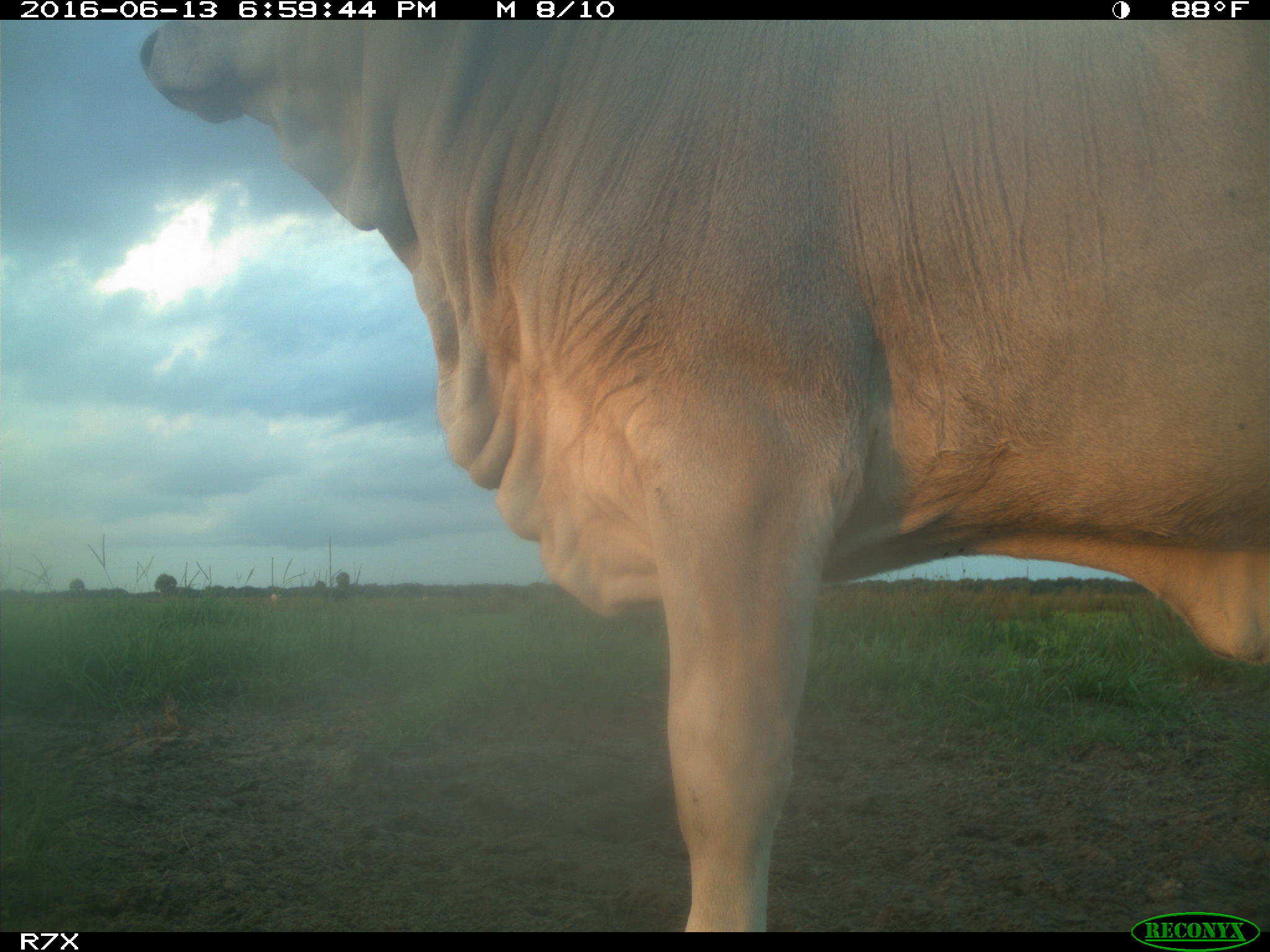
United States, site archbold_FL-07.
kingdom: Animalia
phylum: Chordata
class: Mammalia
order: Artiodactyla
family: Bovidae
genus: Bos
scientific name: Bos taurus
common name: domestic cow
Bos taurus (domestic cow).